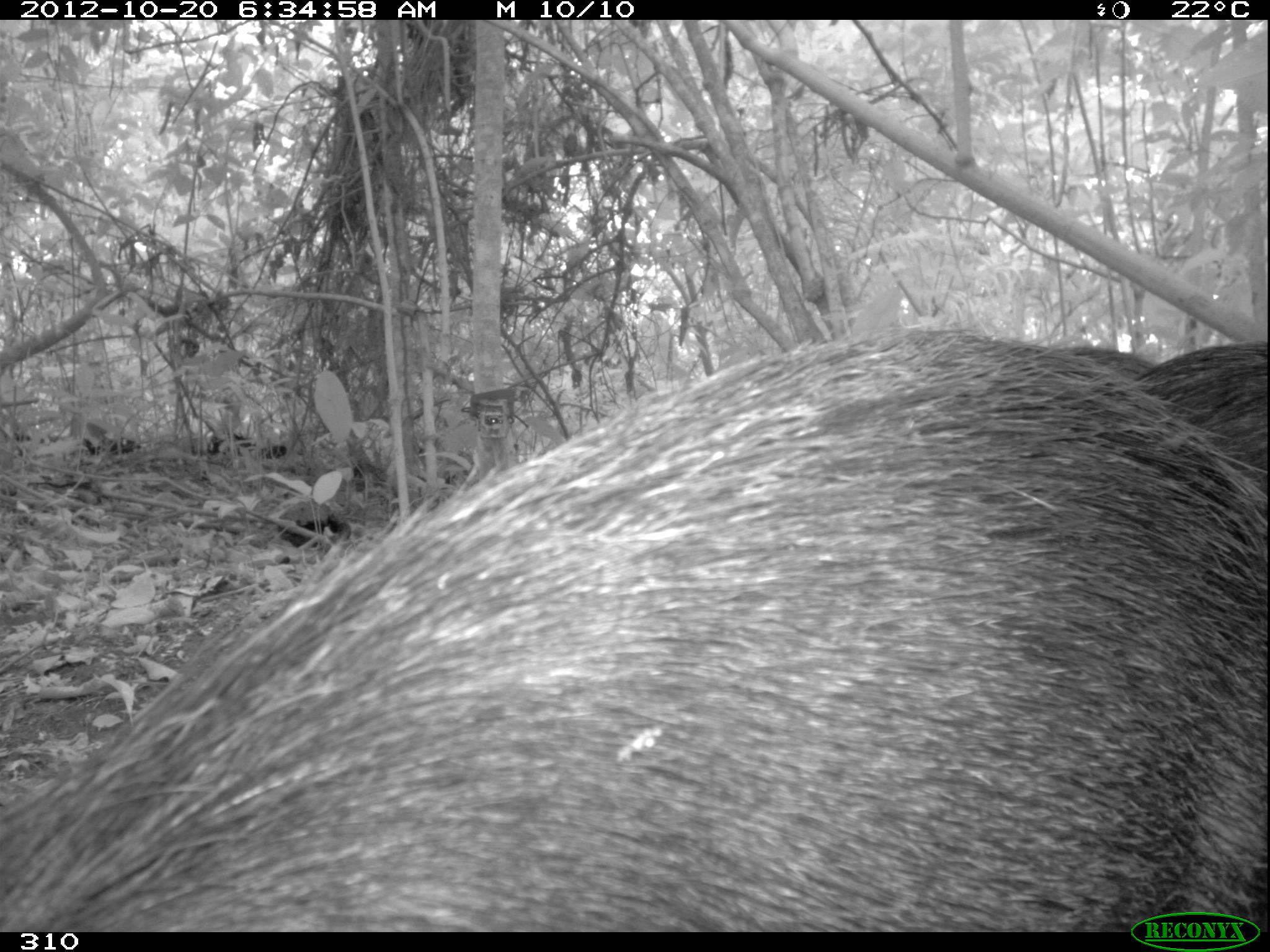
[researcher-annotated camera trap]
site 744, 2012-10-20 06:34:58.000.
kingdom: Animalia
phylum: Chordata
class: Mammalia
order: Artiodactyla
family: Tayassuidae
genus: Tayassu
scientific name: Tayassu pecari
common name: white-lipped peccary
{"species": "Tayassu pecari (white-lipped peccary)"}